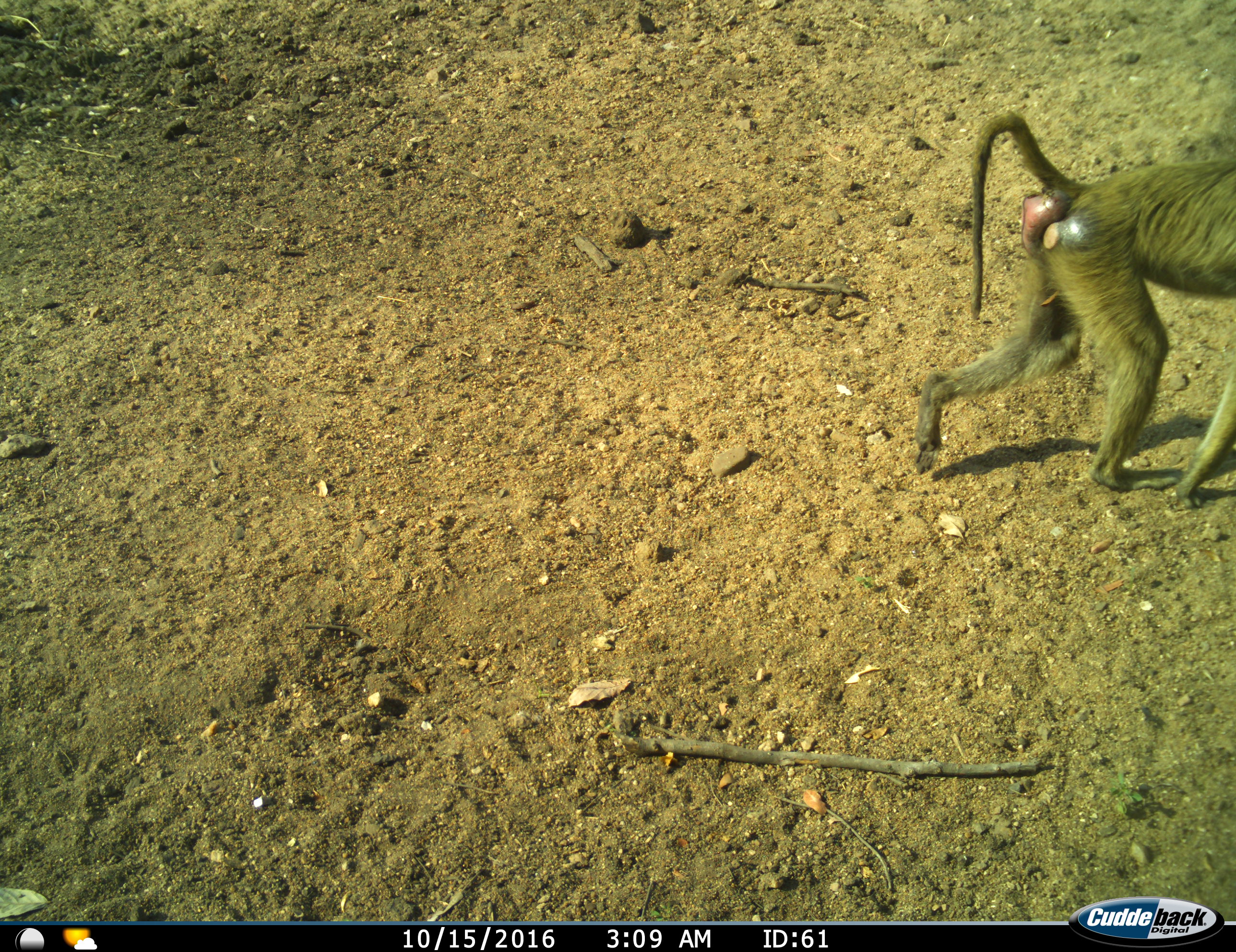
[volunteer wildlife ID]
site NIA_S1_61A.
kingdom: Animalia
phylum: Chordata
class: Mammalia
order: Primates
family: Cercopithecidae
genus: Papio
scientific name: Papio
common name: baboon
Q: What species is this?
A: Baboon (Papio).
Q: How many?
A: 1.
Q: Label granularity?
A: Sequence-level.